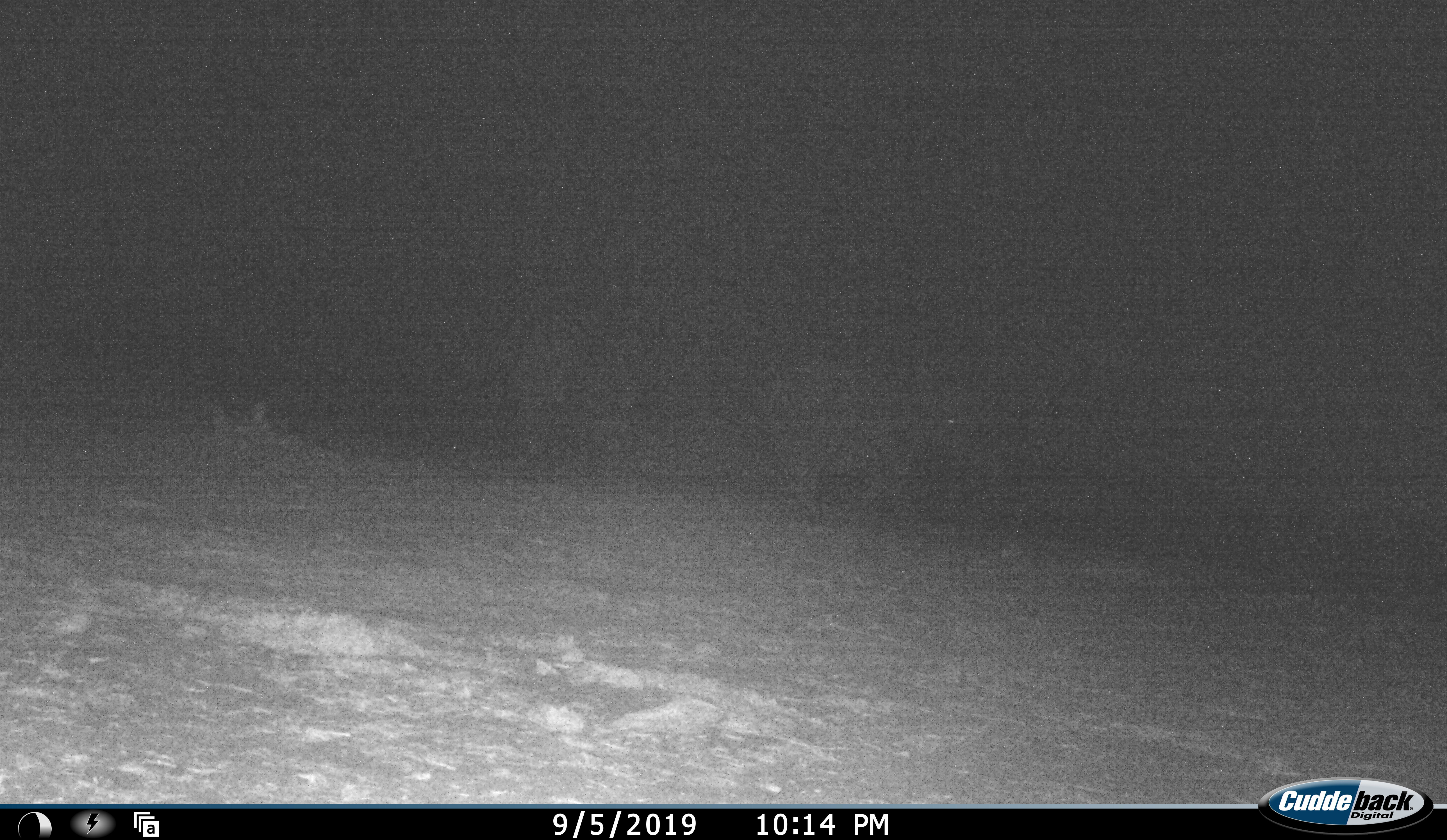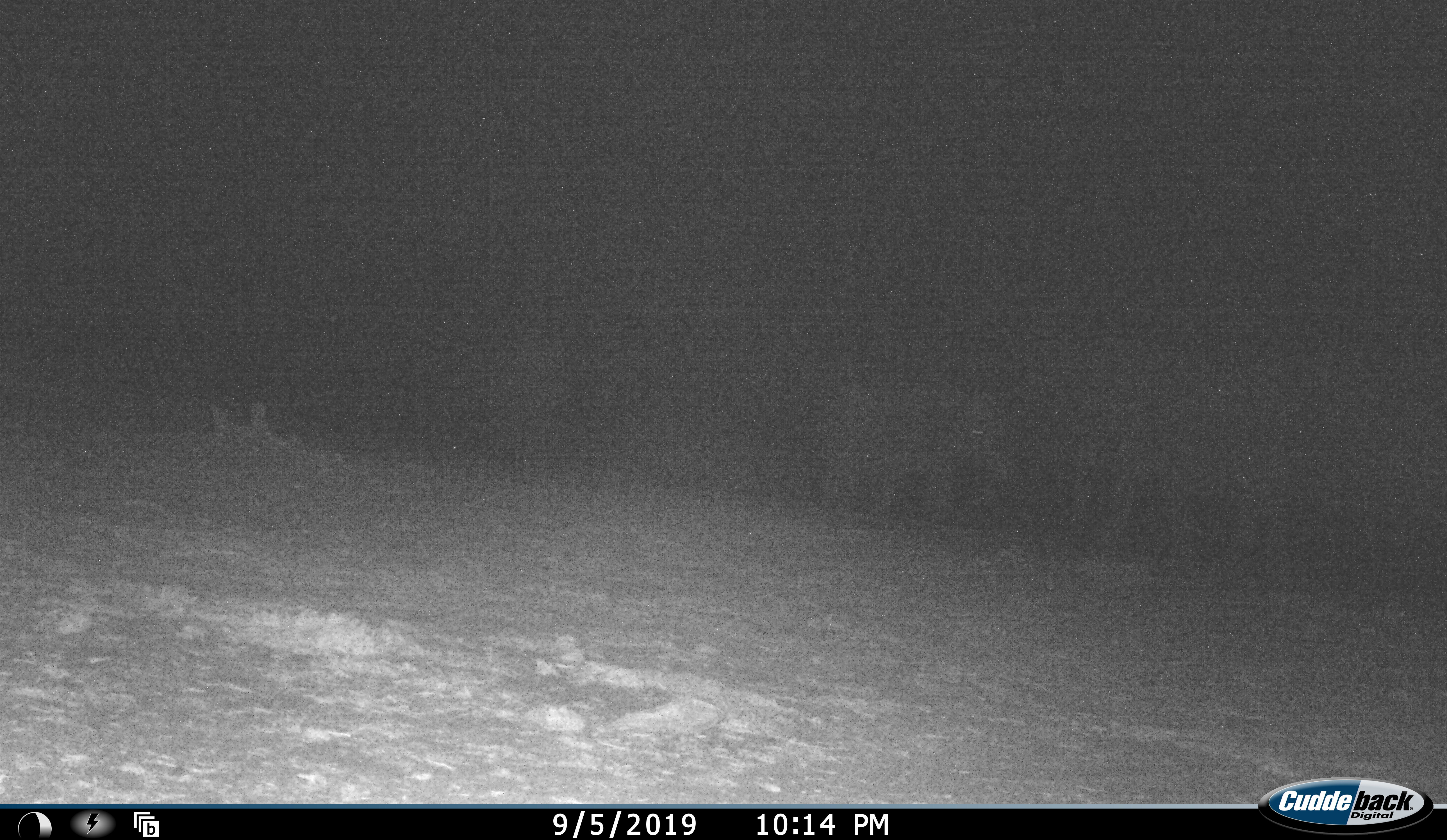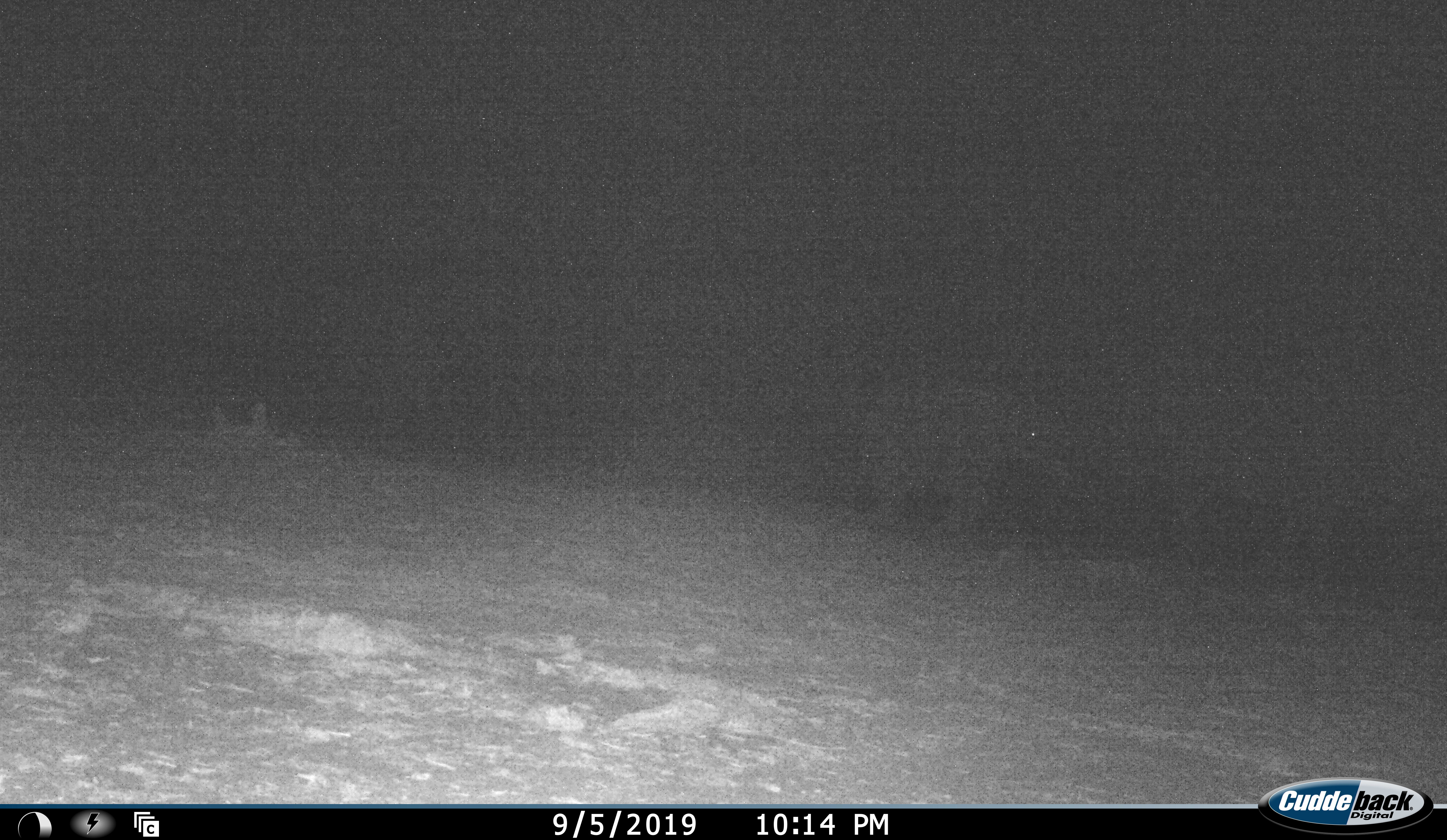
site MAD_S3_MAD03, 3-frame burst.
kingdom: Animalia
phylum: Chordata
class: Mammalia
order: Proboscidea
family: Elephantidae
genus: Loxodonta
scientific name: Loxodonta africana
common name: african bush elephant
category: elephant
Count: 3.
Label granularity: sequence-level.